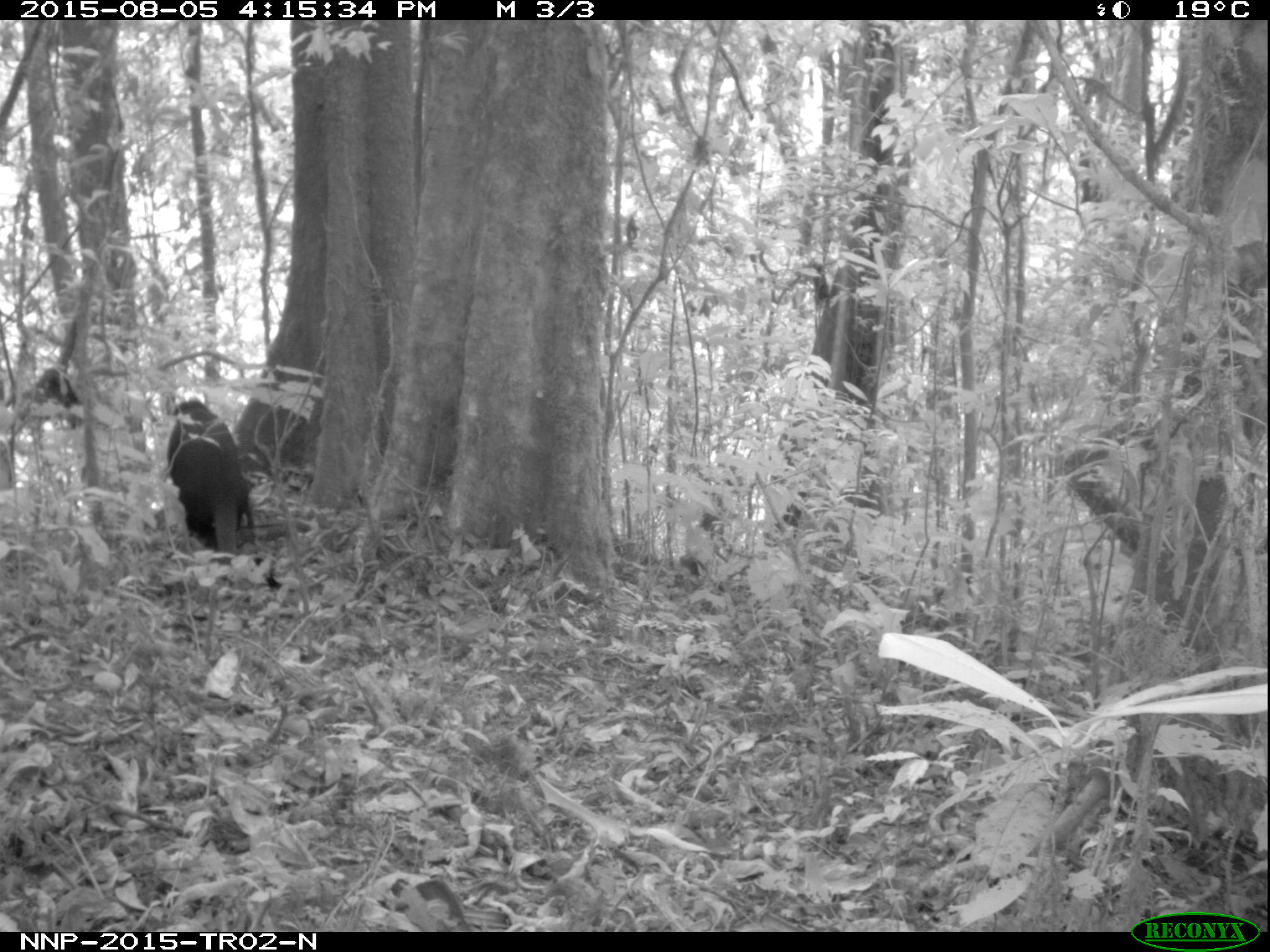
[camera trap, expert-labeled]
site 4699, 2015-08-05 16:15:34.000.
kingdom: Animalia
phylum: Chordata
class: Mammalia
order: Primates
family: Cercopithecidae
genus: Allochrocebus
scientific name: Allochrocebus lhoesti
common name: l'hoest's monkey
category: cercopithecus lhoesti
Cercopithecus lhoesti (l'hoest's monkey) (Allochrocebus lhoesti), count 1.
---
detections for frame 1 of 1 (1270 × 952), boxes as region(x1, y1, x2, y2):
cercopithecus lhoesti: region(166, 396, 254, 565)